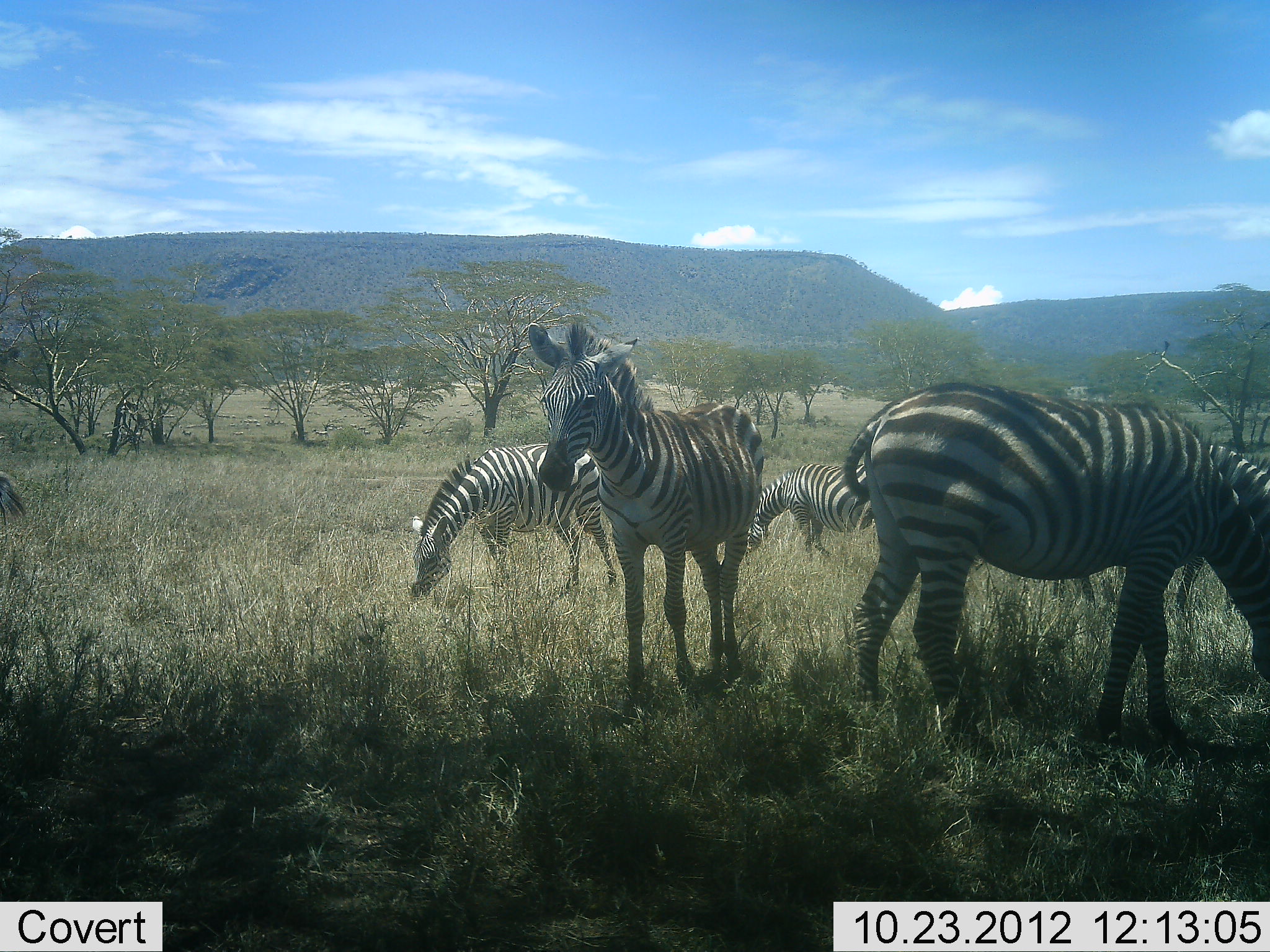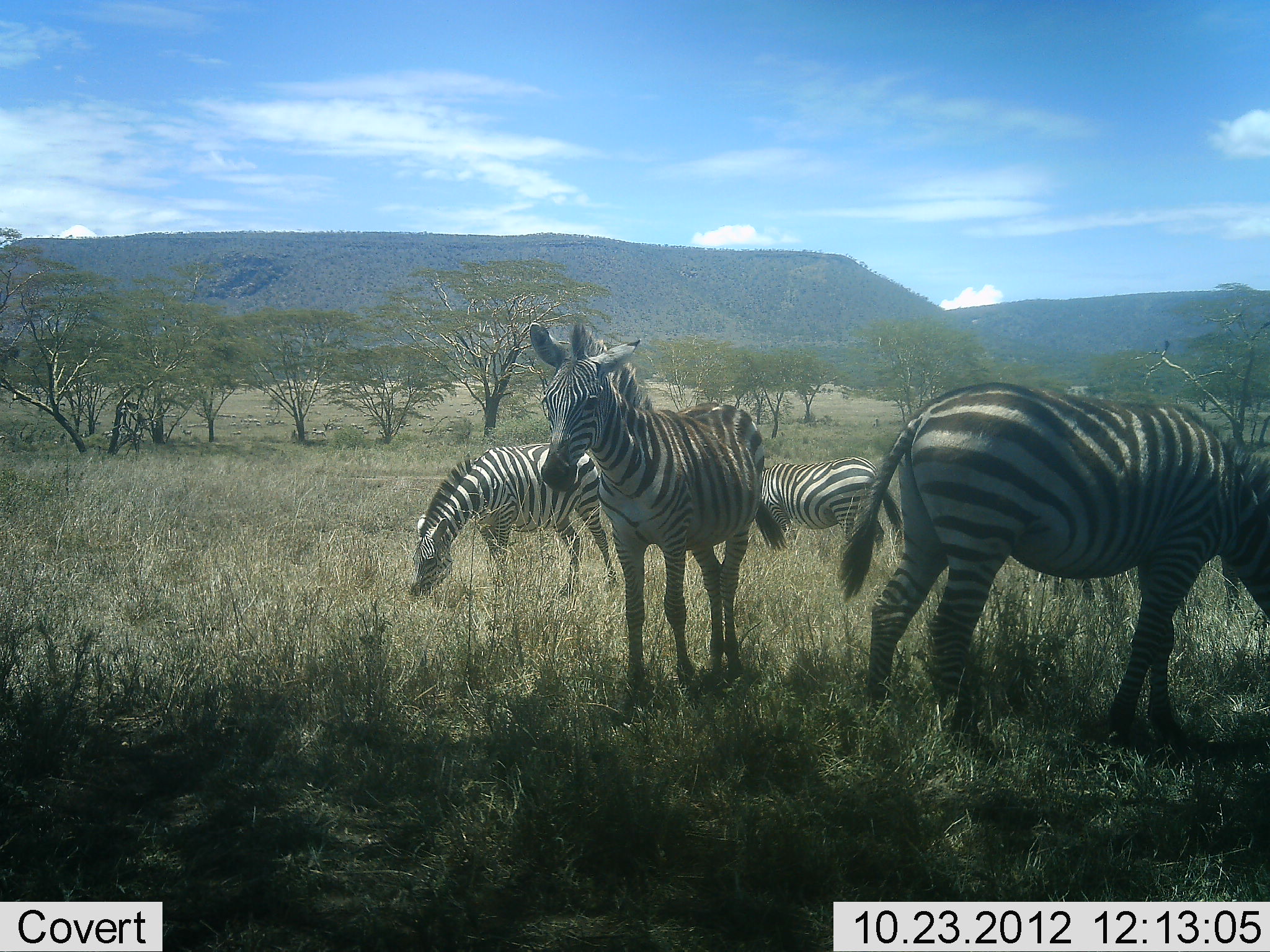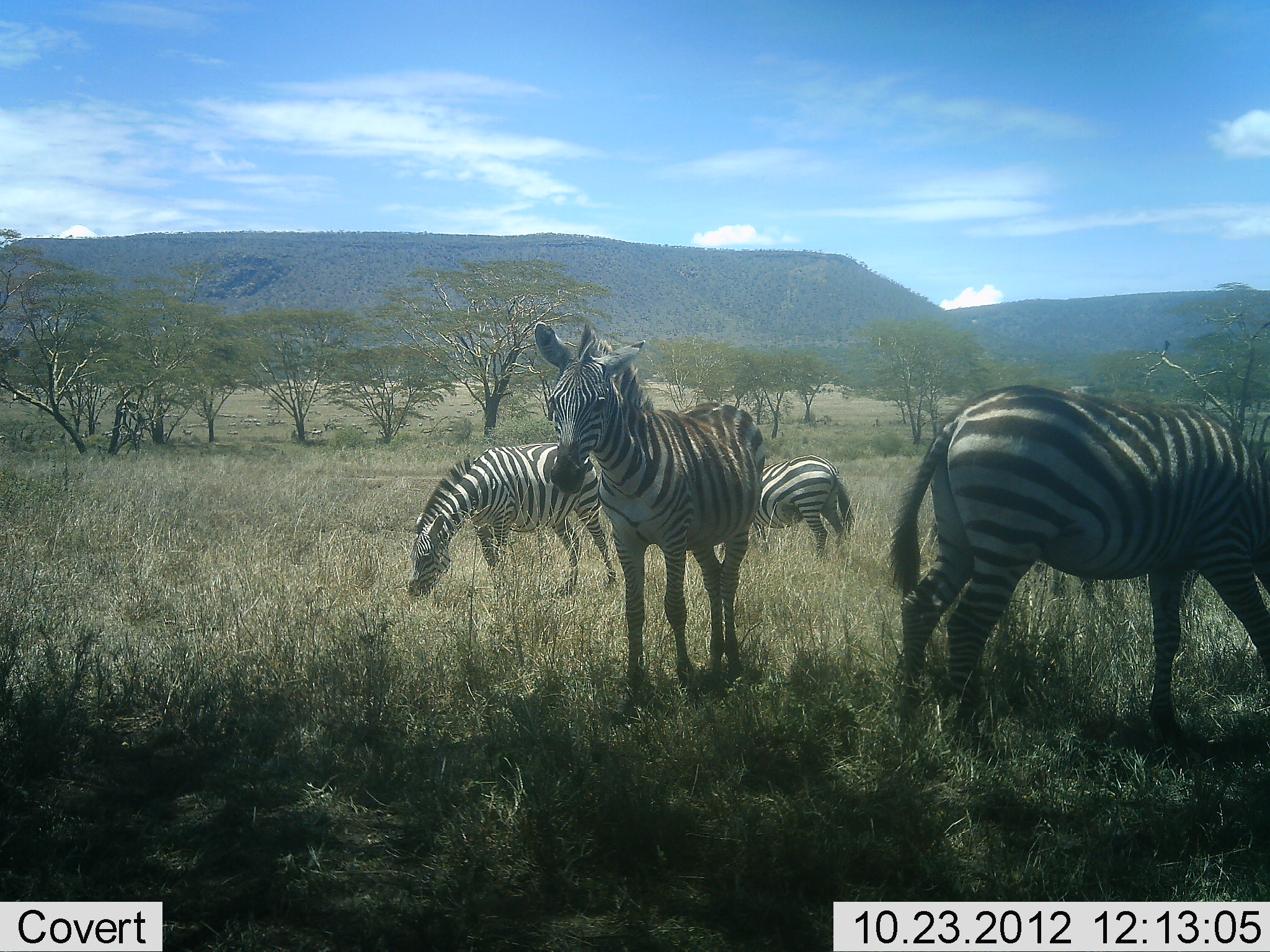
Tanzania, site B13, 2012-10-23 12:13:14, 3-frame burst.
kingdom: Animalia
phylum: Chordata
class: Mammalia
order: Perissodactyla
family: Equidae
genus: Equus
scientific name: Equus quagga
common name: plains zebra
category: zebra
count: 4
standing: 100%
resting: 0%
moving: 10%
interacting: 0%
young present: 0%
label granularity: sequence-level